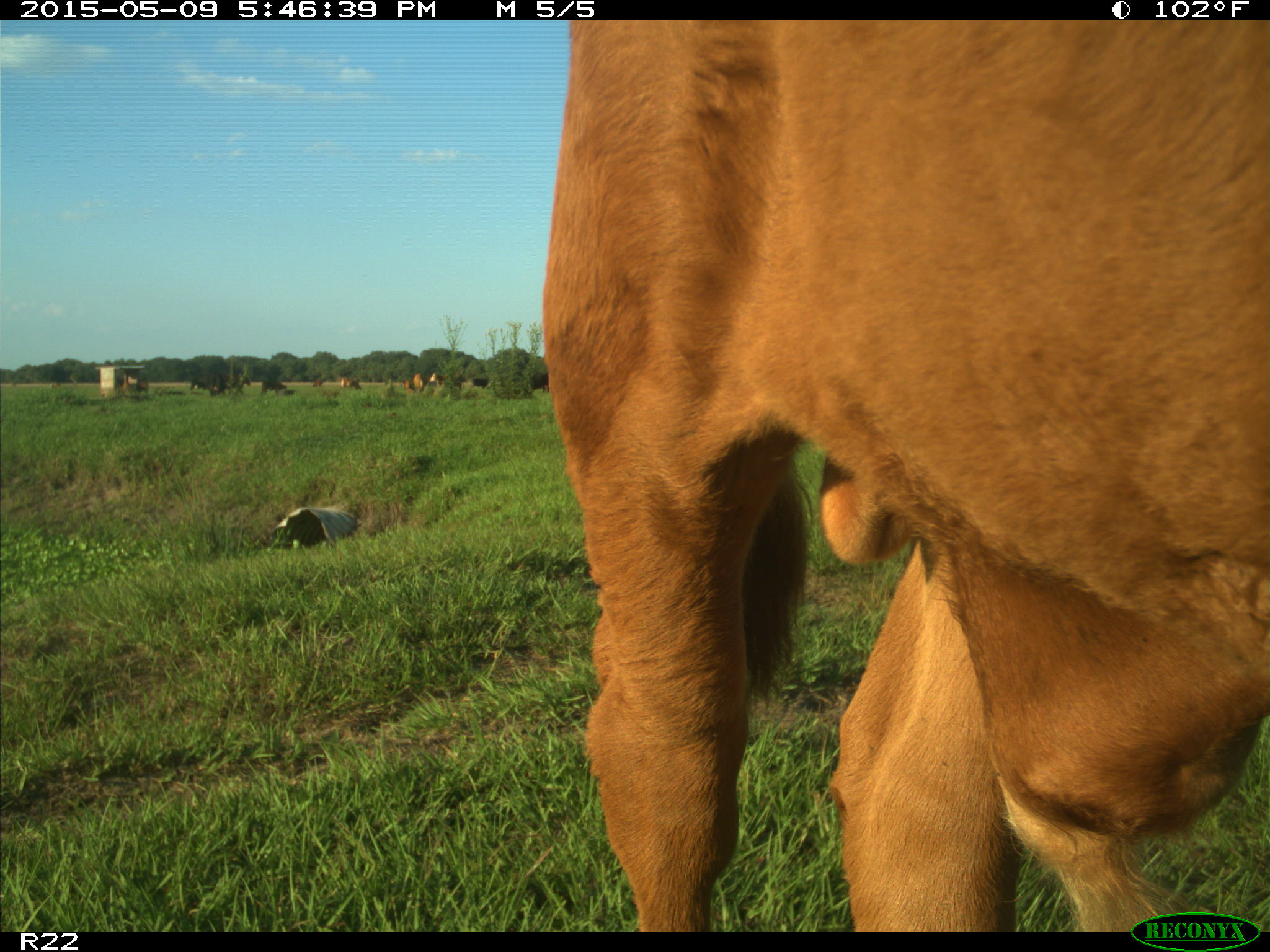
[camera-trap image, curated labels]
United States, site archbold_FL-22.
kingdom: Animalia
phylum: Chordata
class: Mammalia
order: Artiodactyla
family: Bovidae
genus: Bos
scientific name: Bos taurus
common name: domestic cow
Bos taurus (domestic cow).